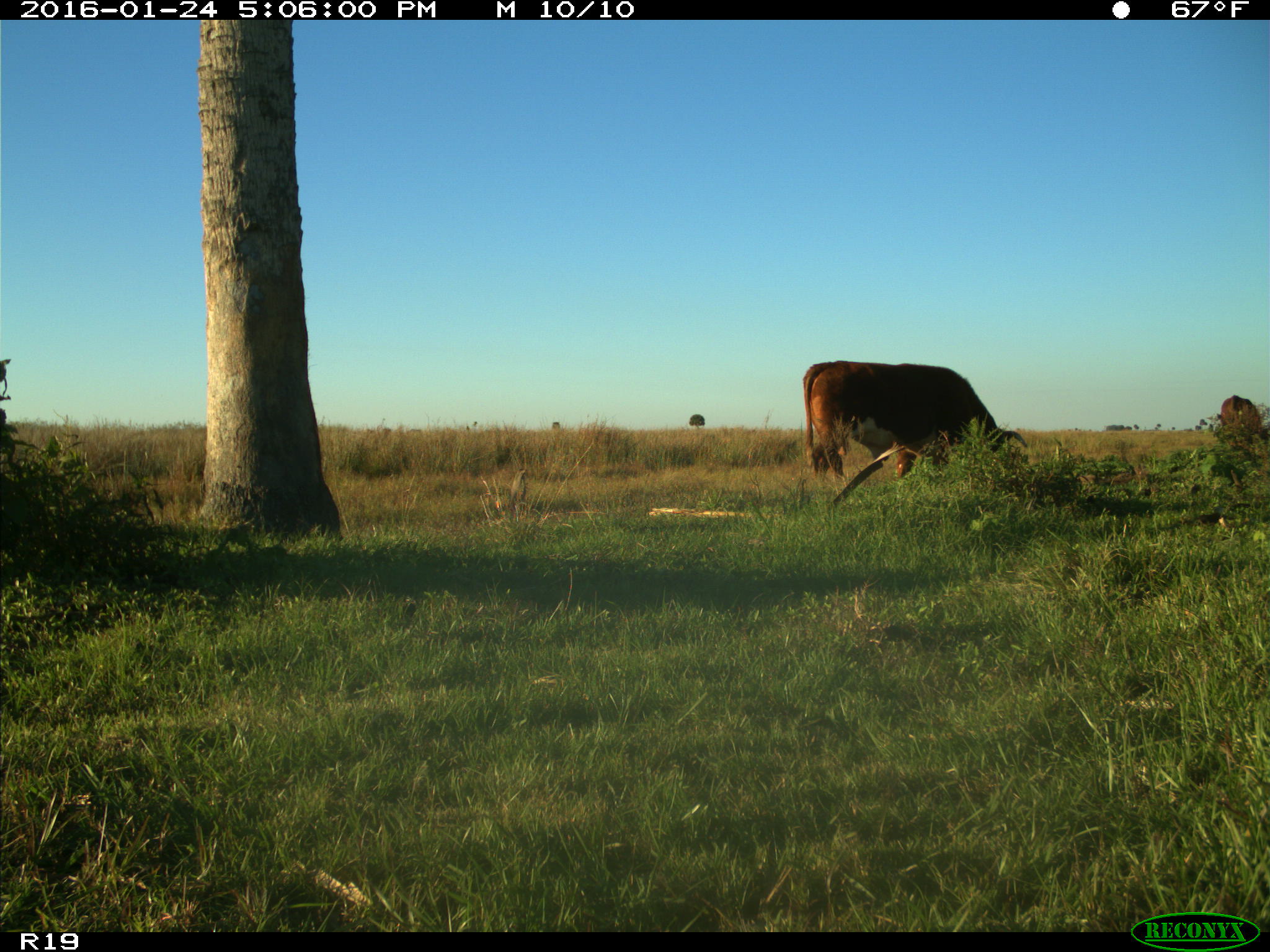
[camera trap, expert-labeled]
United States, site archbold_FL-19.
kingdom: Animalia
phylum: Chordata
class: Mammalia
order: Artiodactyla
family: Bovidae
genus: Bos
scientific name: Bos taurus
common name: domestic cow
Bos taurus (domestic cow).